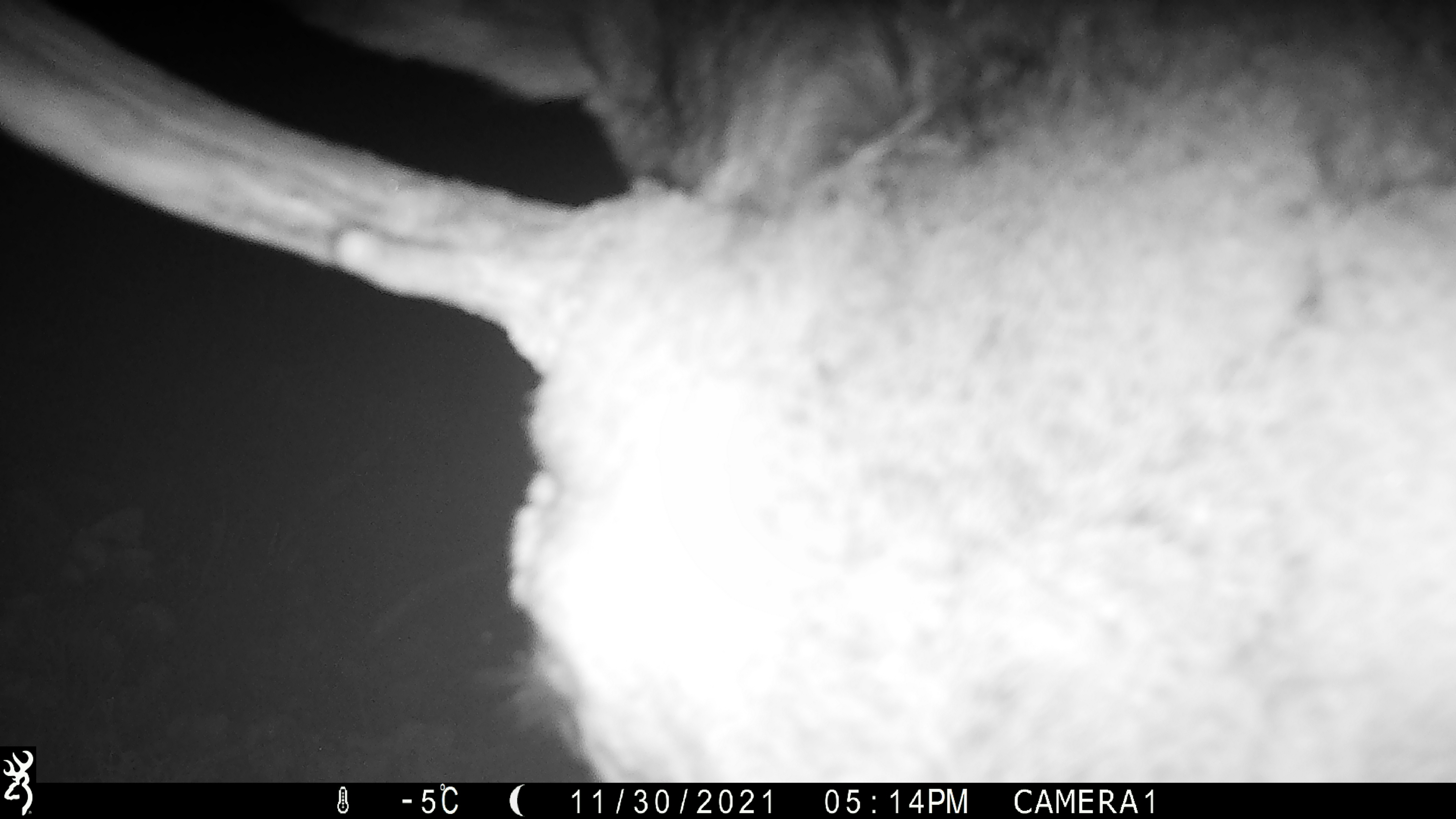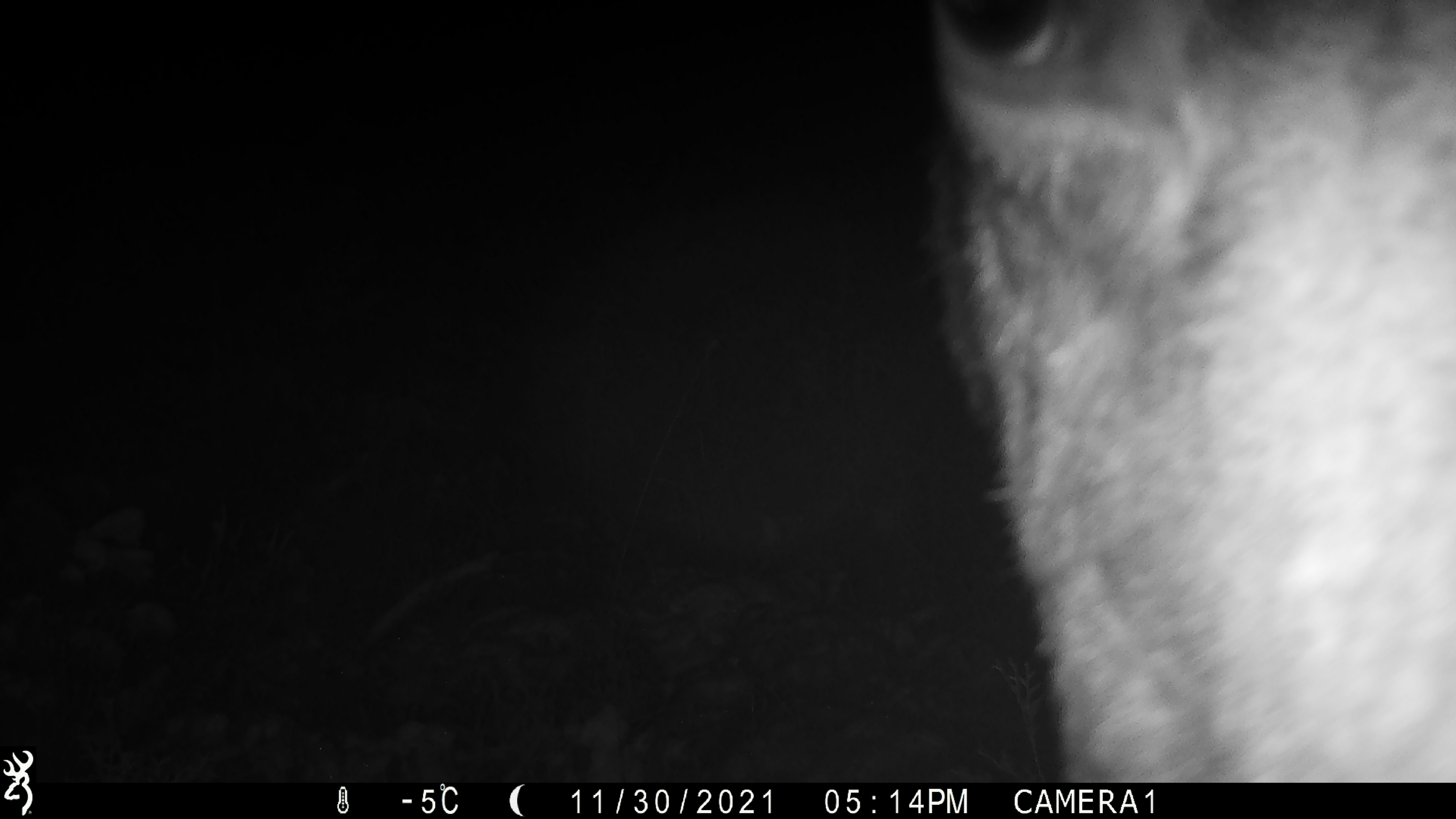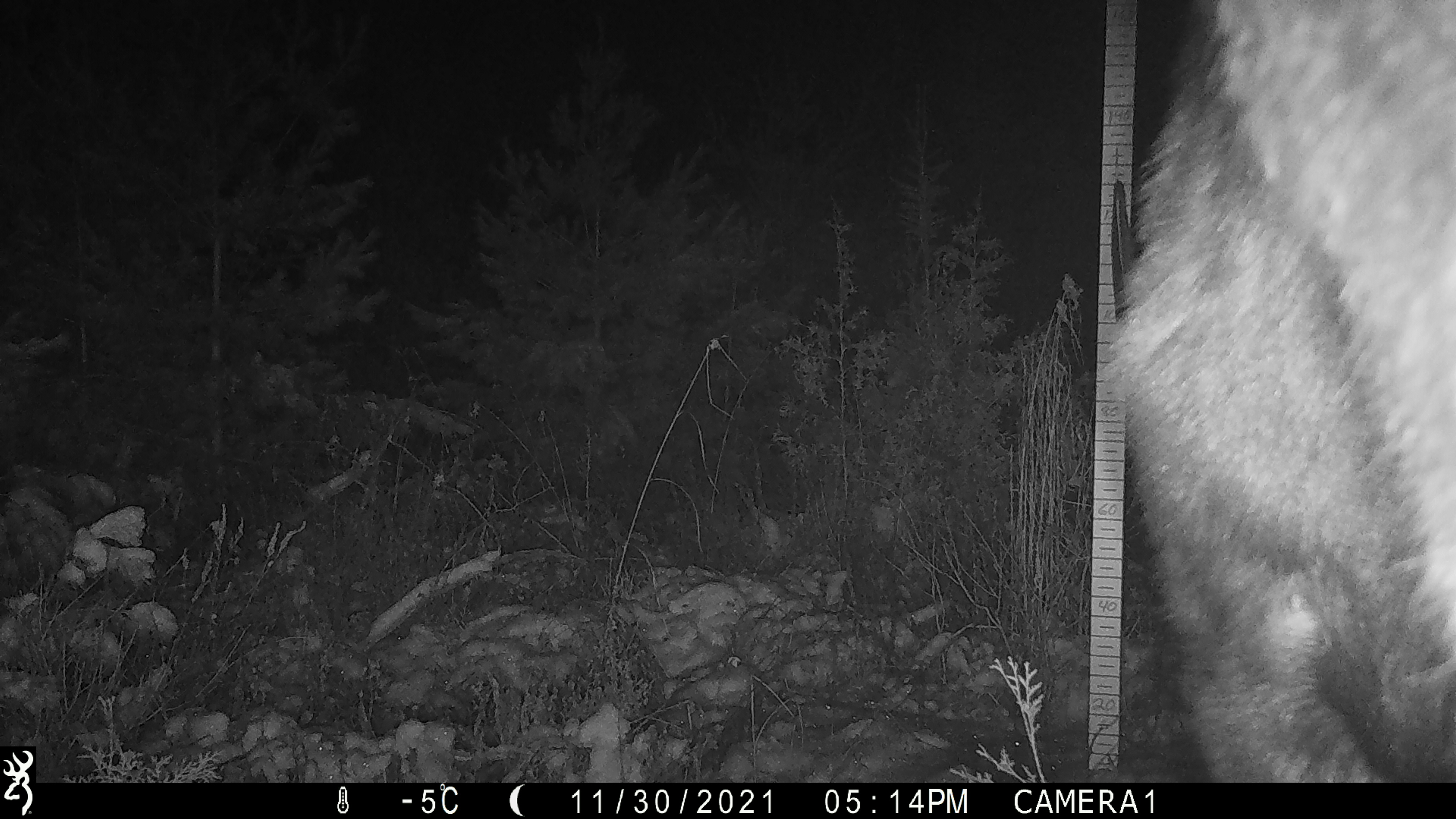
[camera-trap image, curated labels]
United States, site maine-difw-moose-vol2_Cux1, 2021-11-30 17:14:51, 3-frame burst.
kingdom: Animalia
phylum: Chordata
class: Mammalia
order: Artiodactyla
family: Cervidae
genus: Alces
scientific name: Alces alces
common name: moose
Moose (Alces alces).